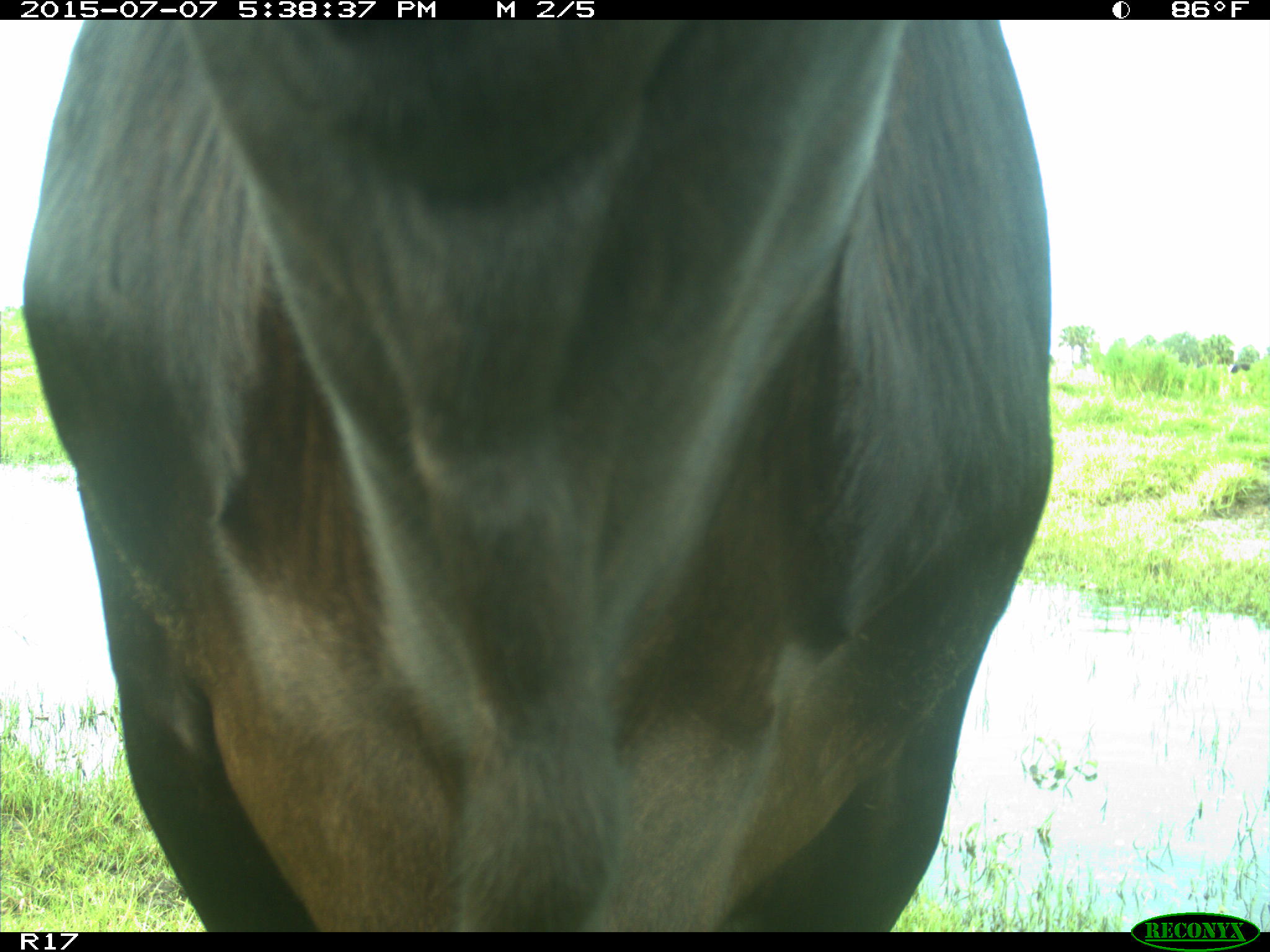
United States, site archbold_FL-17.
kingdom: Animalia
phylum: Chordata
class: Mammalia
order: Artiodactyla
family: Bovidae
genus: Bos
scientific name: Bos taurus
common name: domestic cow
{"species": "Bos taurus (domestic cow)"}